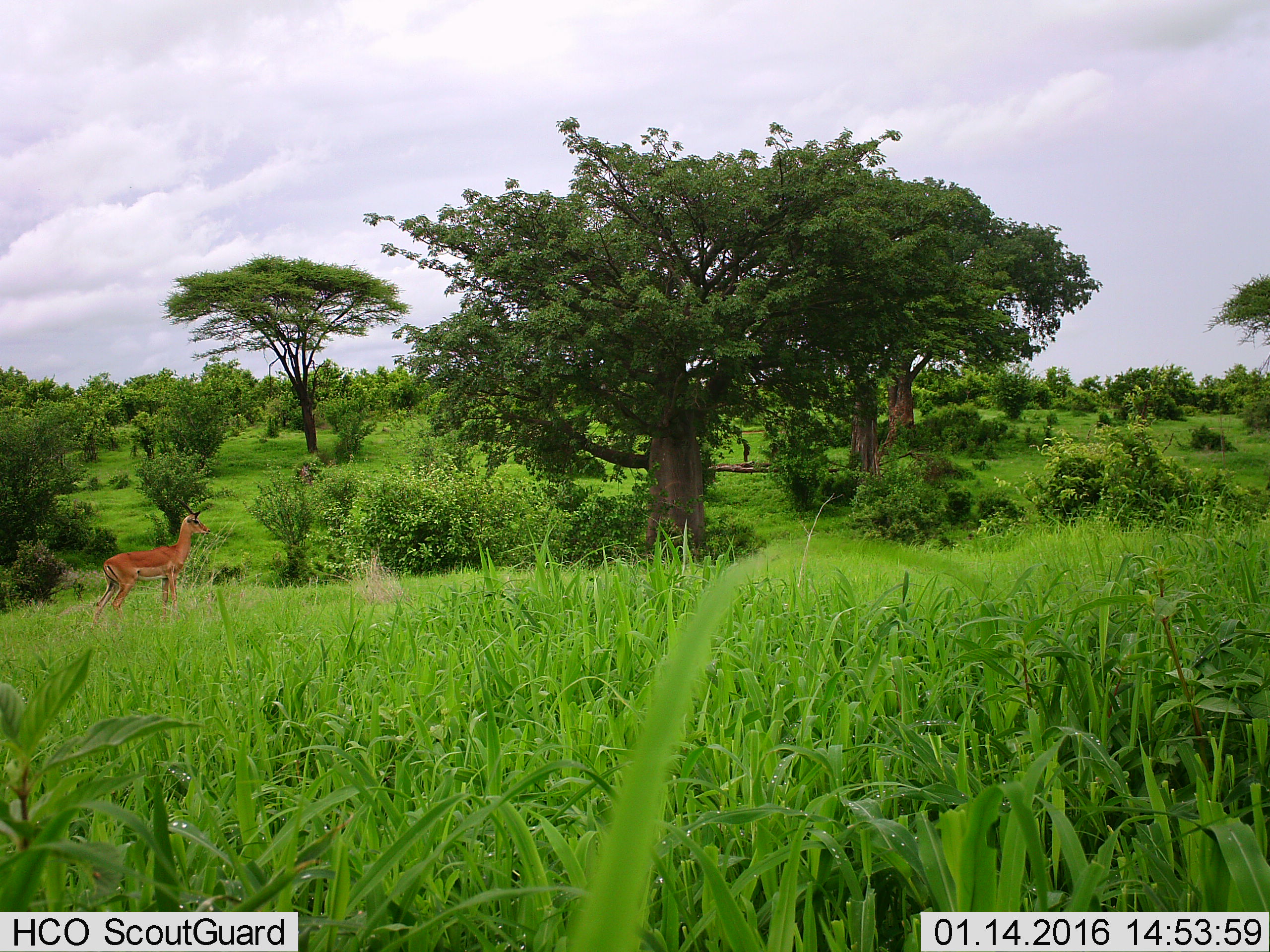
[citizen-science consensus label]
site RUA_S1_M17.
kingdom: Animalia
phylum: Chordata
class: Mammalia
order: Artiodactyla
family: Bovidae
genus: Aepyceros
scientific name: Aepyceros melampus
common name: impala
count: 1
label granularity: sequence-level